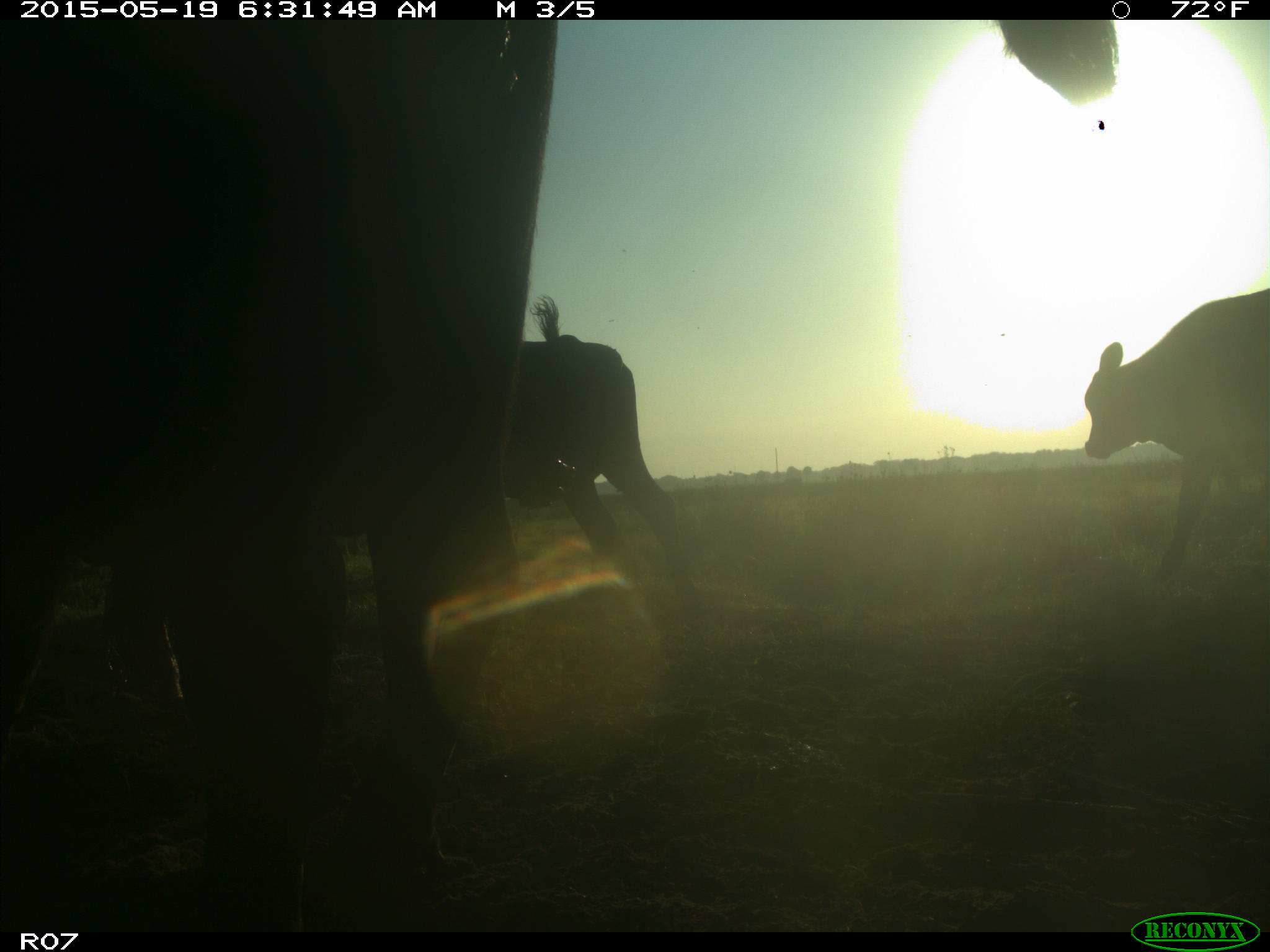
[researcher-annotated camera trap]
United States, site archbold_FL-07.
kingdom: Animalia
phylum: Chordata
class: Mammalia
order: Artiodactyla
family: Bovidae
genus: Bos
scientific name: Bos taurus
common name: domestic cow